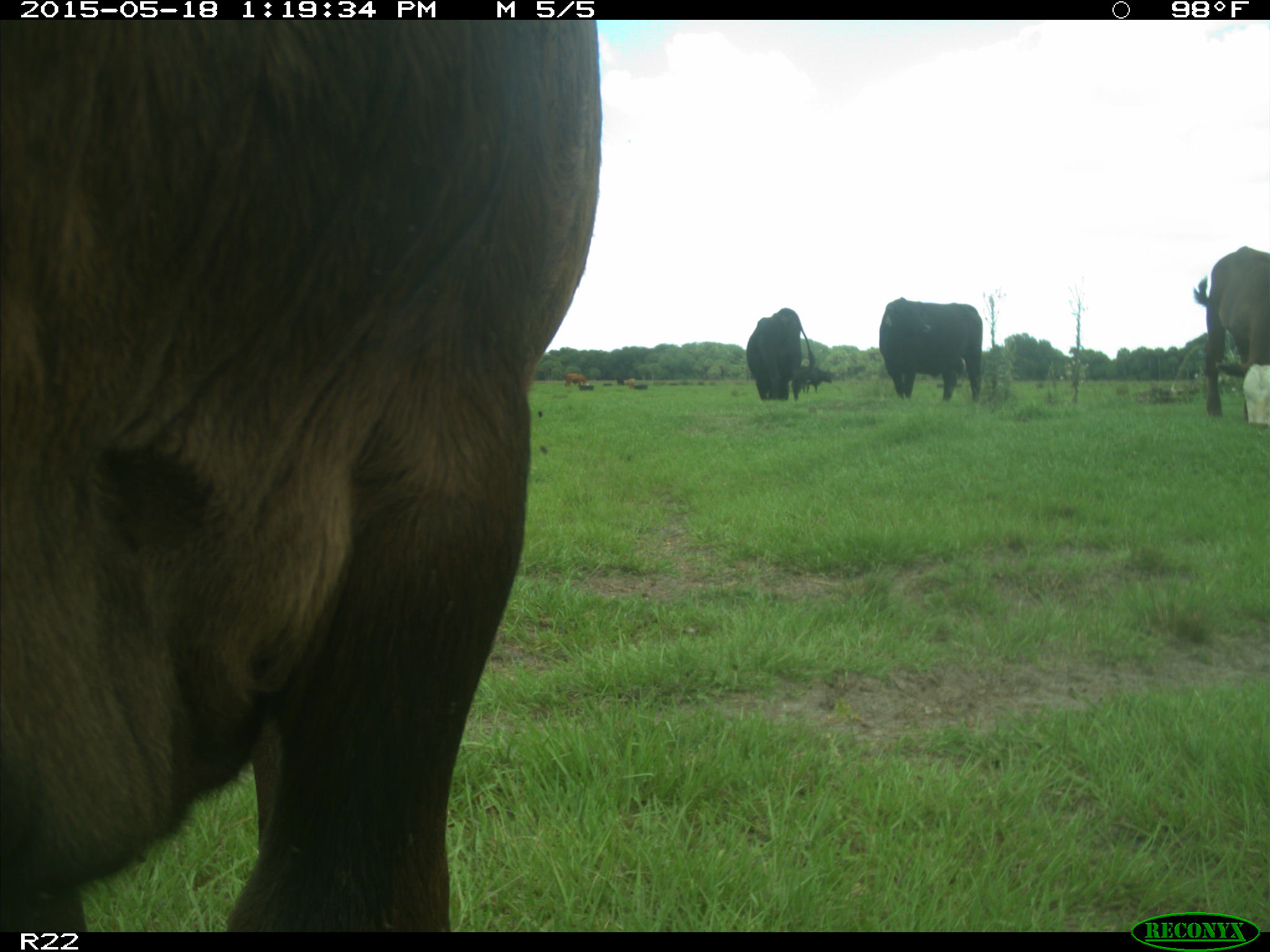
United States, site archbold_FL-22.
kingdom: Animalia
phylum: Chordata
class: Mammalia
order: Artiodactyla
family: Bovidae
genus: Bos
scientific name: Bos taurus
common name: domestic cow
Bos taurus (domestic cow).